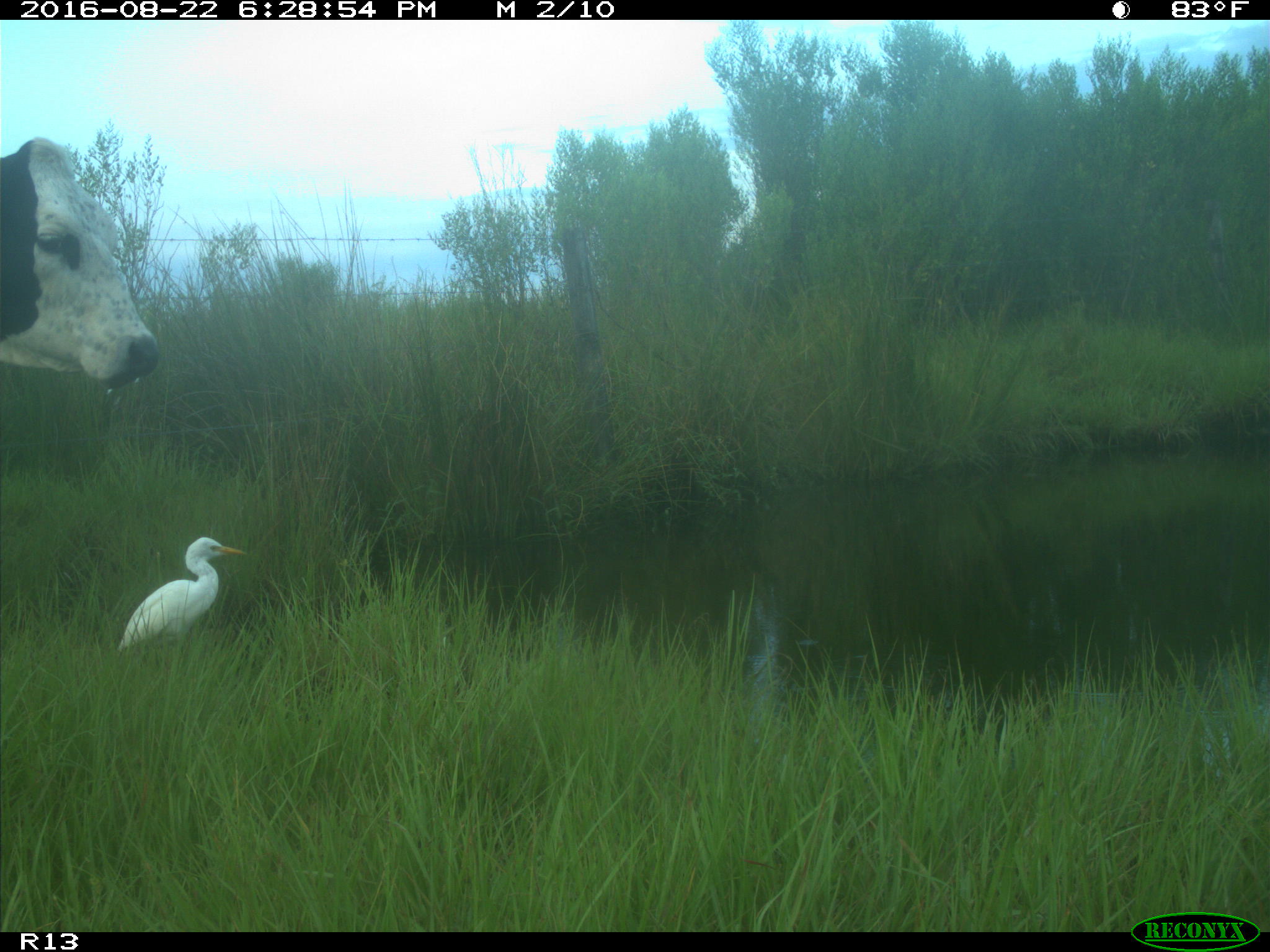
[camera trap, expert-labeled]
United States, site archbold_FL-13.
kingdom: Animalia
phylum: Chordata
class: Mammalia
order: Artiodactyla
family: Bovidae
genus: Bos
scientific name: Bos taurus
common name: domestic cow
Bos taurus (domestic cow).